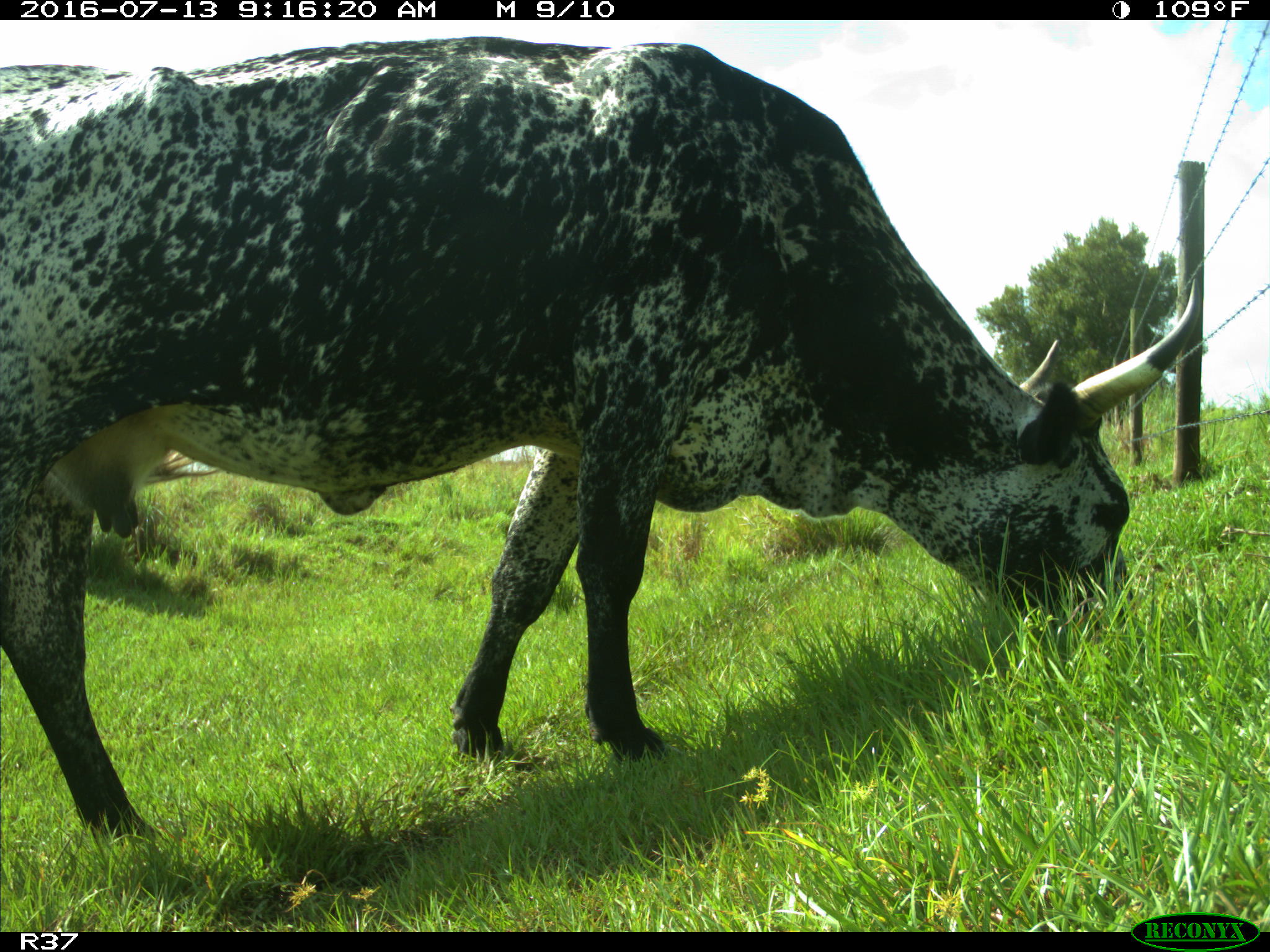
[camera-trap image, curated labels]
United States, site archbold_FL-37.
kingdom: Animalia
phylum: Chordata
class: Mammalia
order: Artiodactyla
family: Bovidae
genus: Bos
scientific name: Bos taurus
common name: domestic cow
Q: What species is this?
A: Bos taurus (domestic cow).